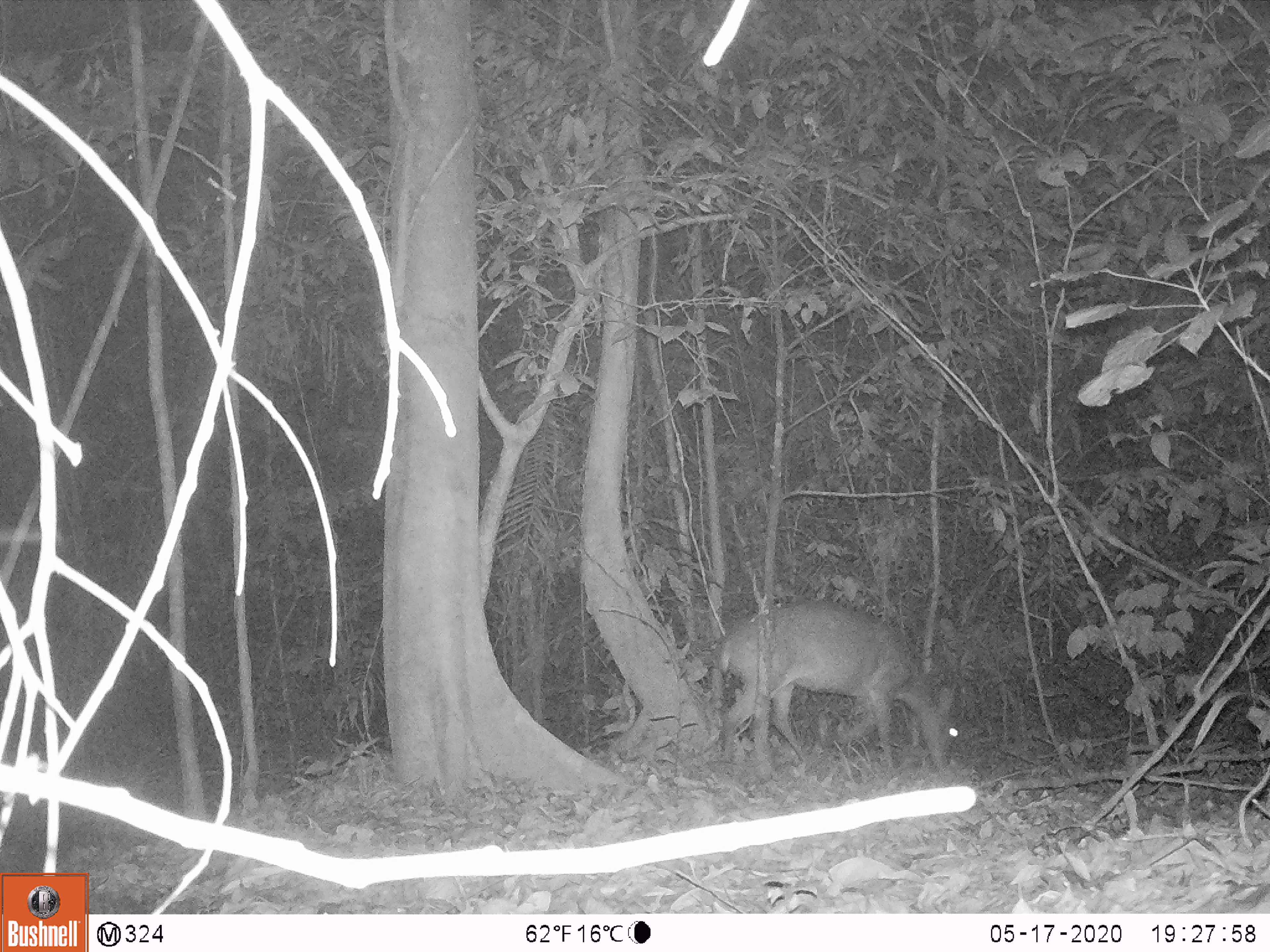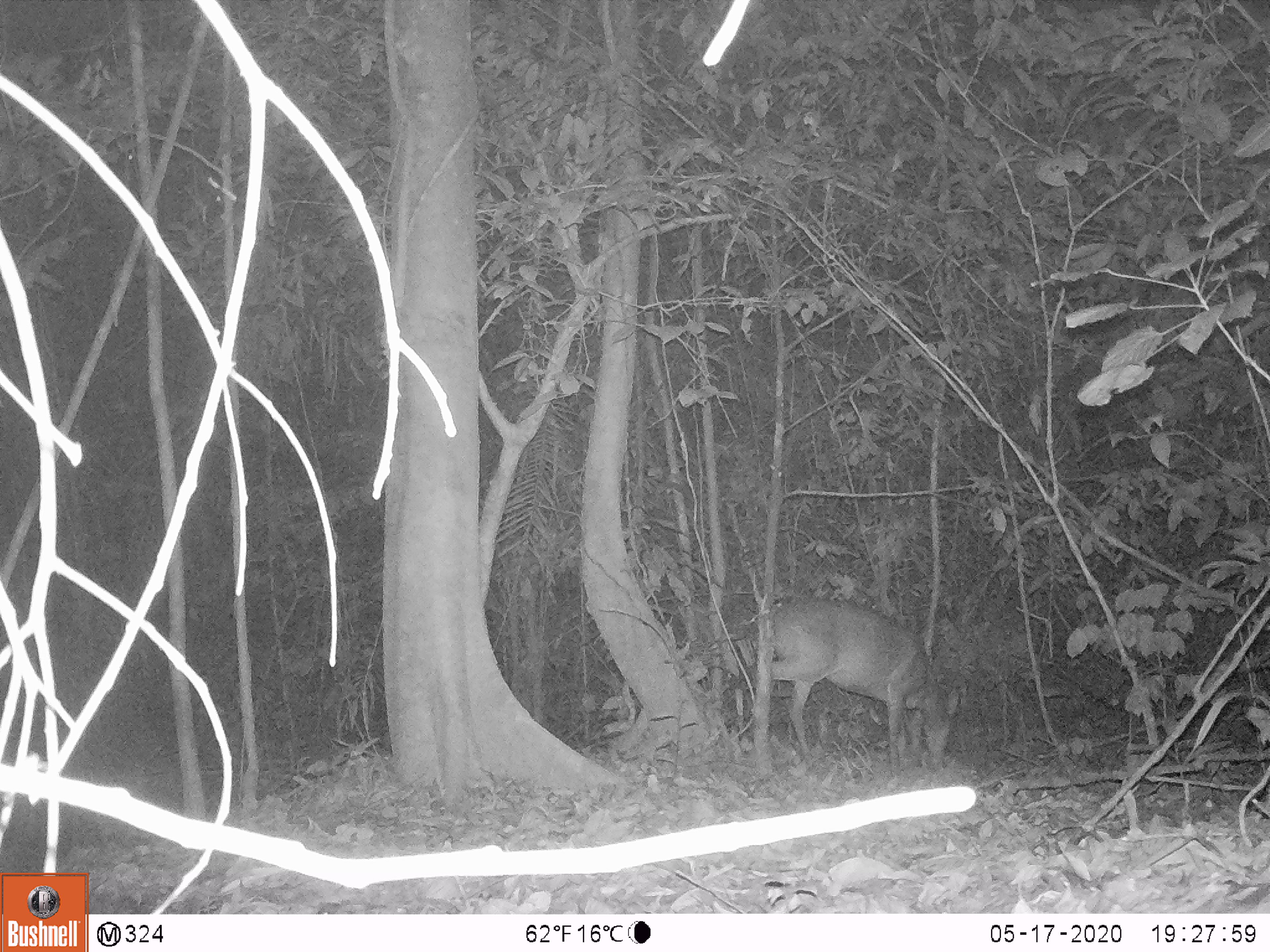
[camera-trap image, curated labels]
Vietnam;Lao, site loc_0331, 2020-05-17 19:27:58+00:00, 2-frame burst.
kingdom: Animalia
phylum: Chordata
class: Mammalia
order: Artiodactyla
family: Cervidae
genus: Muntiacus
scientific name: Muntiacus vuquangensis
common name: large-antlered muntjac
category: large antlered muntjac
Large antlered muntjac (large-antlered muntjac) (Muntiacus vuquangensis). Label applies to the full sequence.